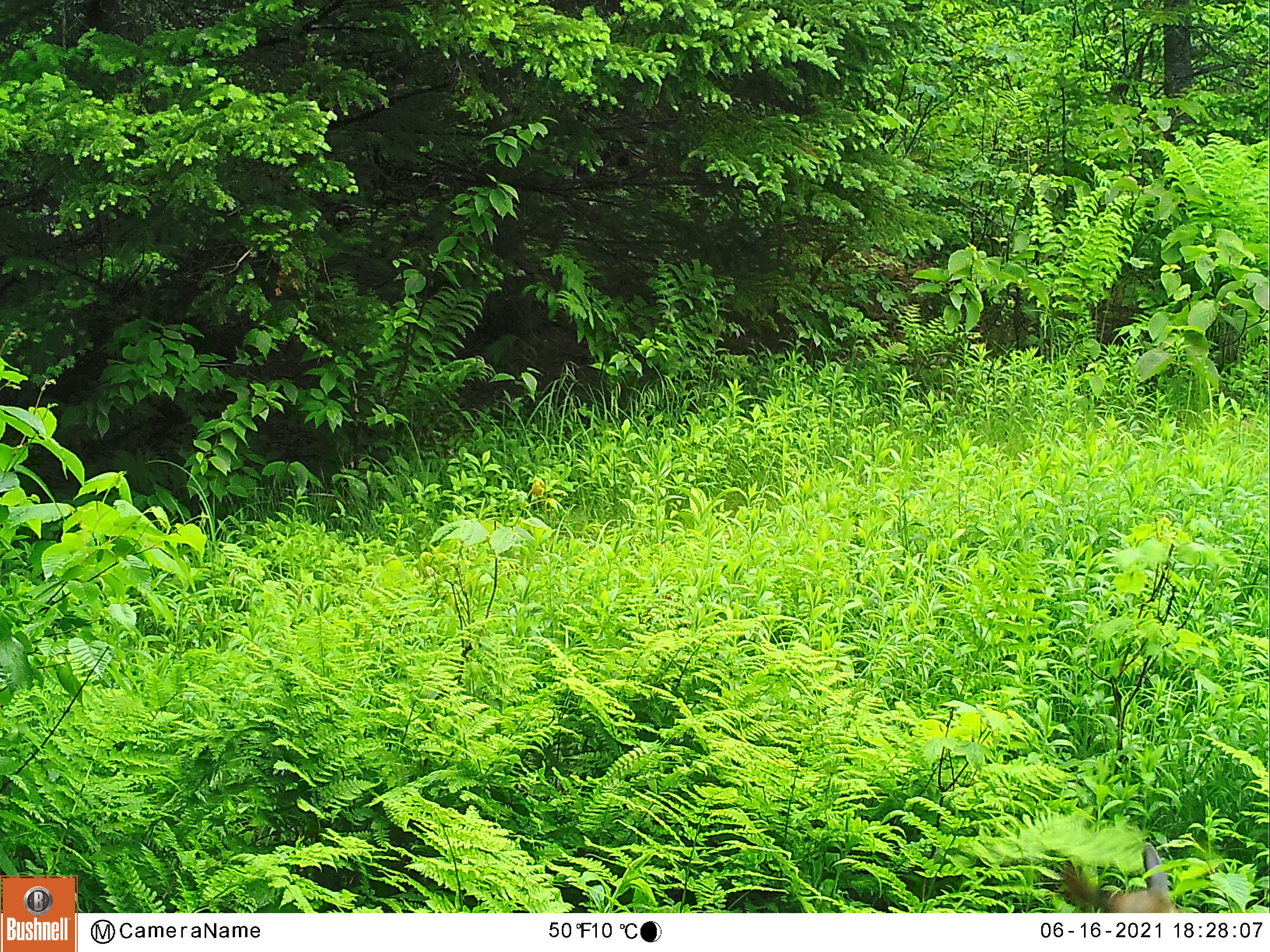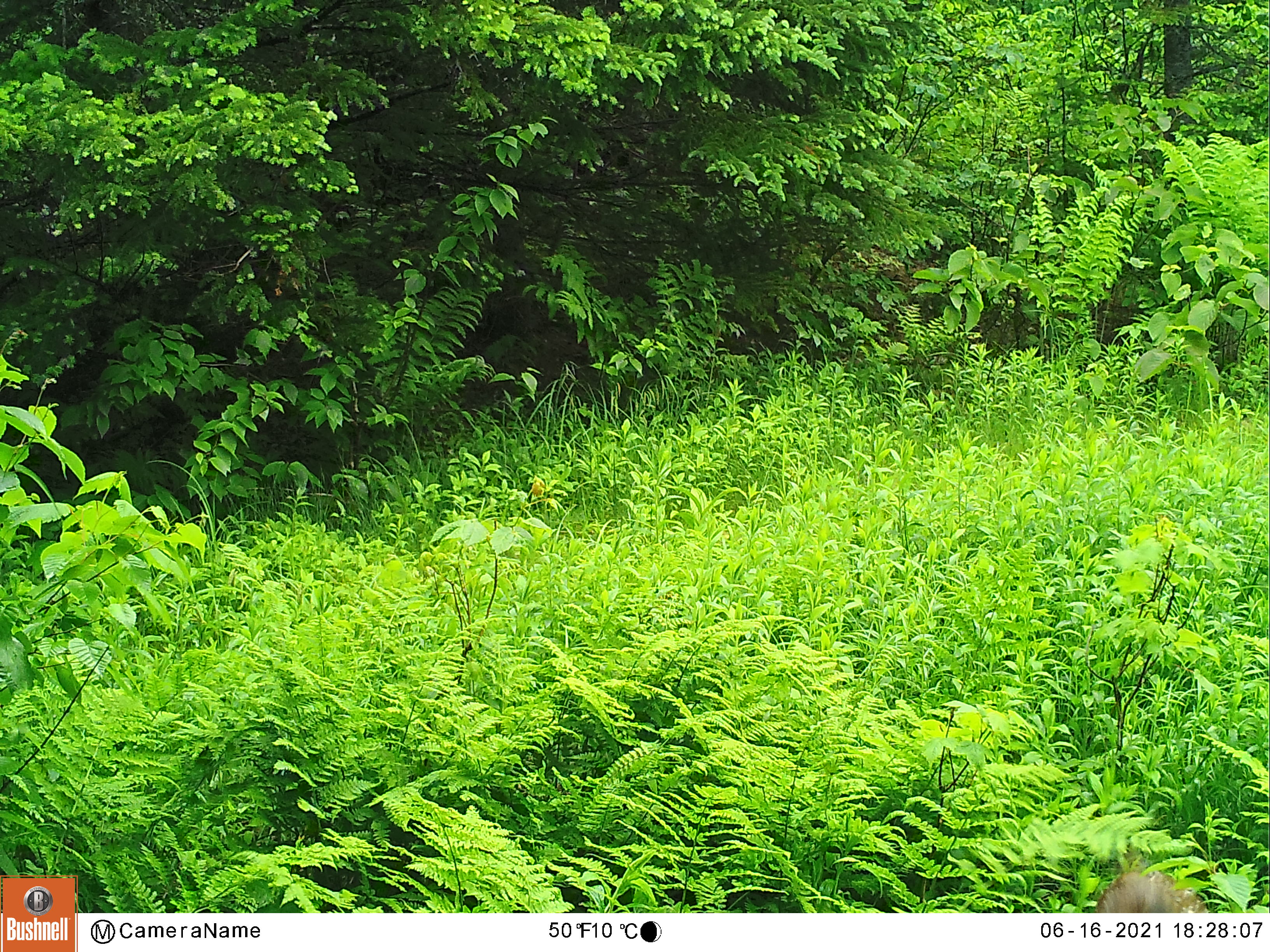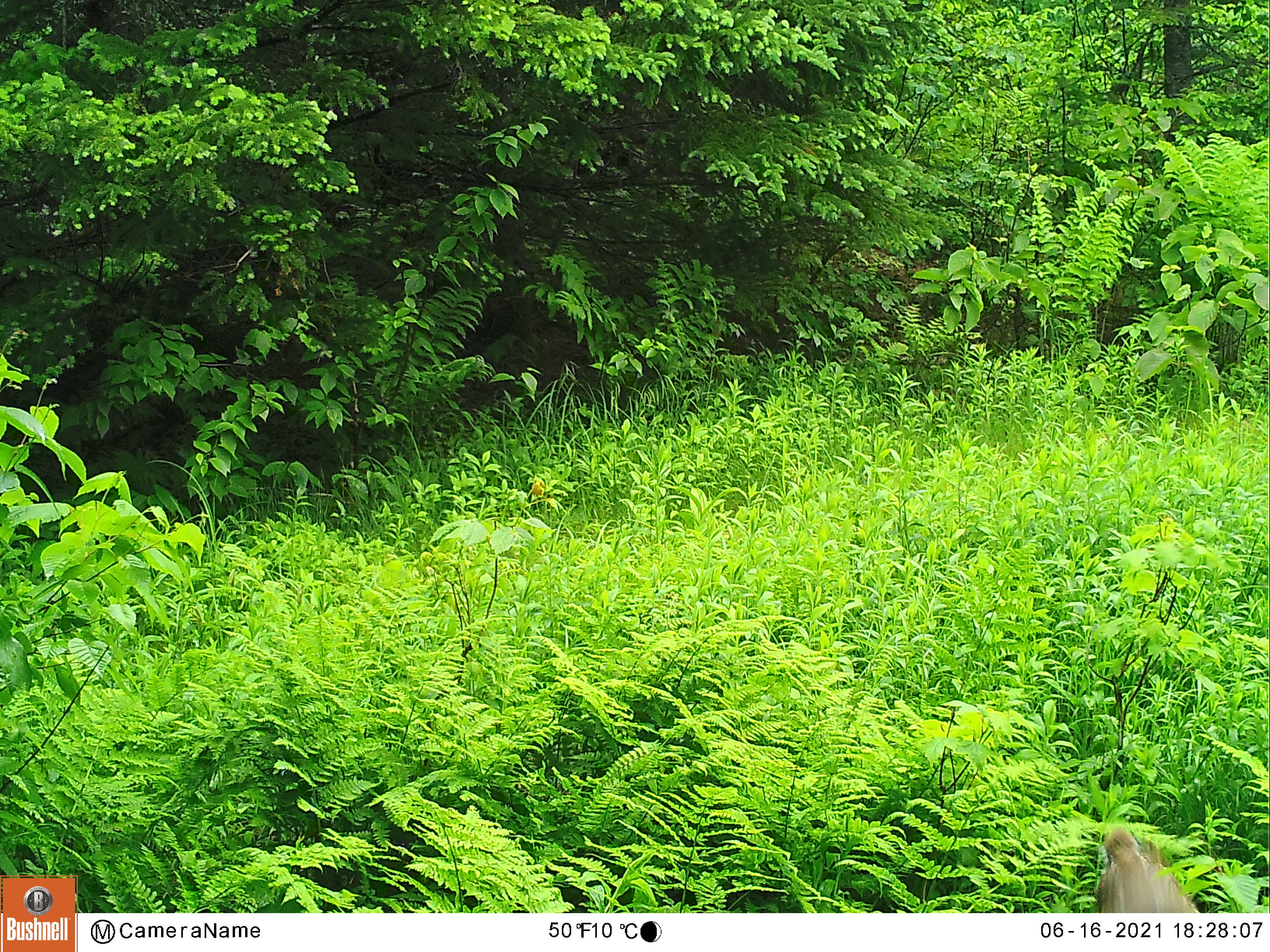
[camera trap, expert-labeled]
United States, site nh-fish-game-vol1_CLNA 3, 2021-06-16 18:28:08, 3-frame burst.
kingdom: Animalia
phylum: Chordata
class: Mammalia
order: Artiodactyla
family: Cervidae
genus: Odocoileus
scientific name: Odocoileus virginianus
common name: white-tailed deer